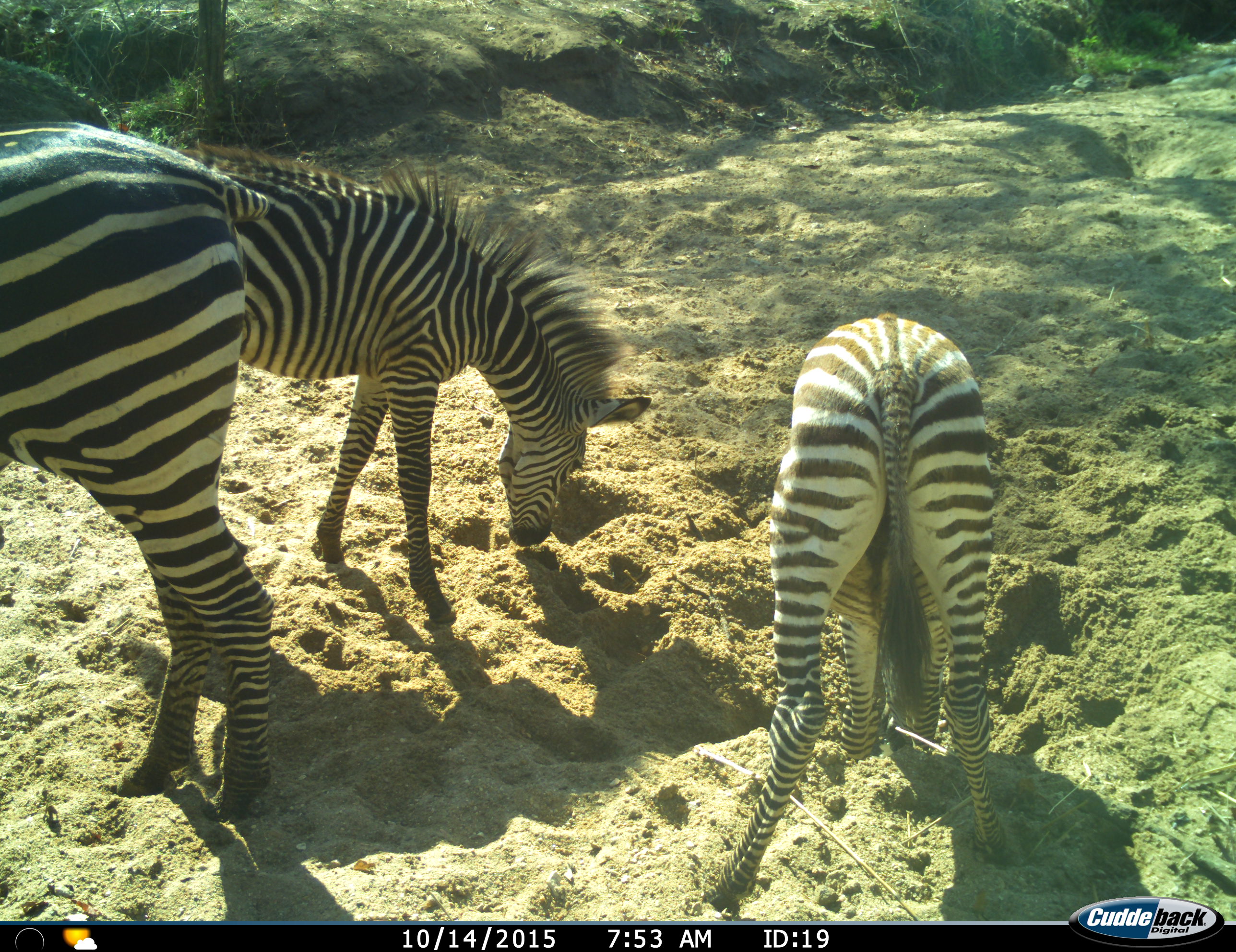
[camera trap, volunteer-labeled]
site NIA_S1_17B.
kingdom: Animalia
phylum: Chordata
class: Mammalia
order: Perissodactyla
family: Equidae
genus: Equus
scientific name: Equus quagga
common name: plains zebra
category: zebraplains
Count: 3.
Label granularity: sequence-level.